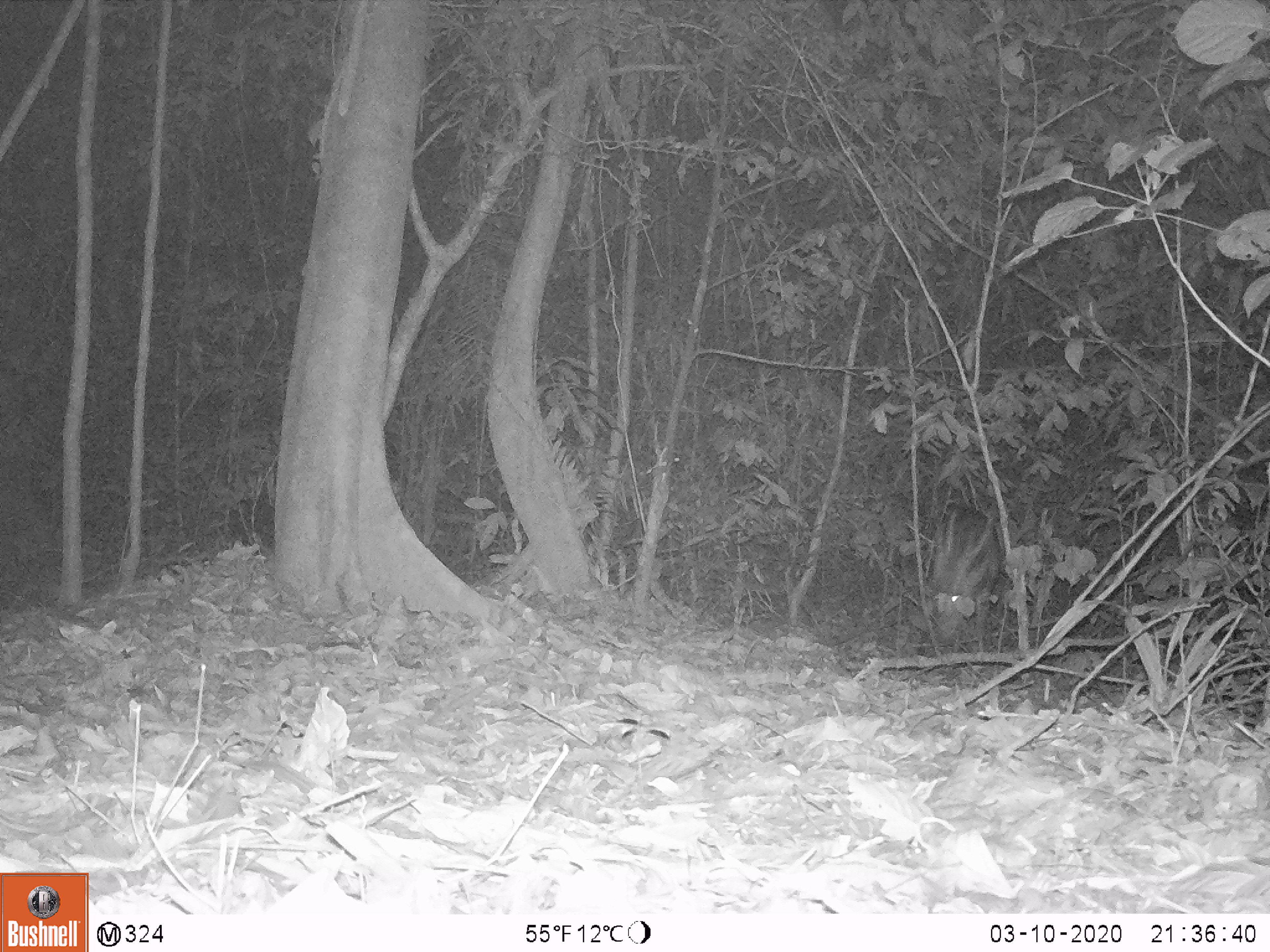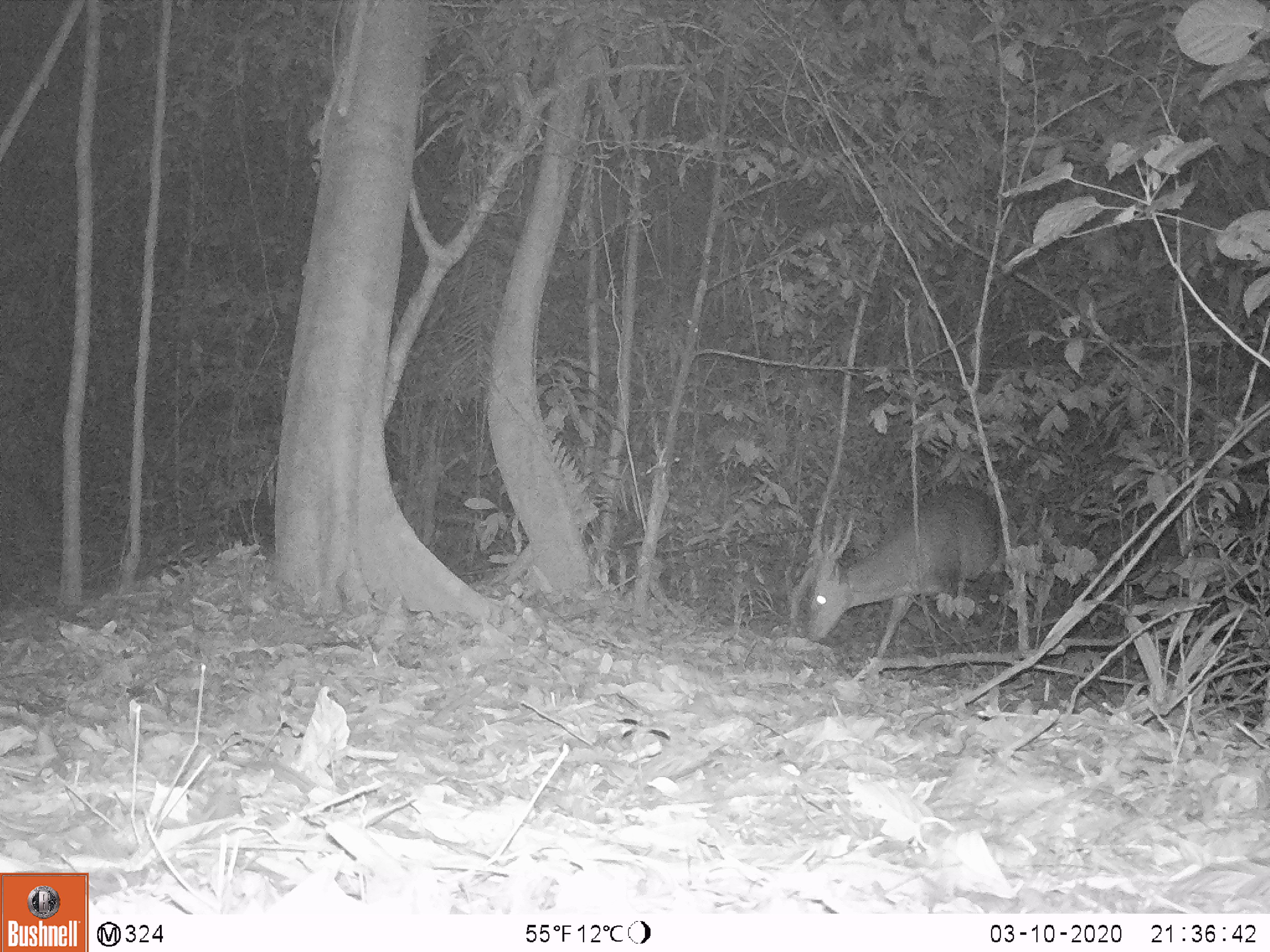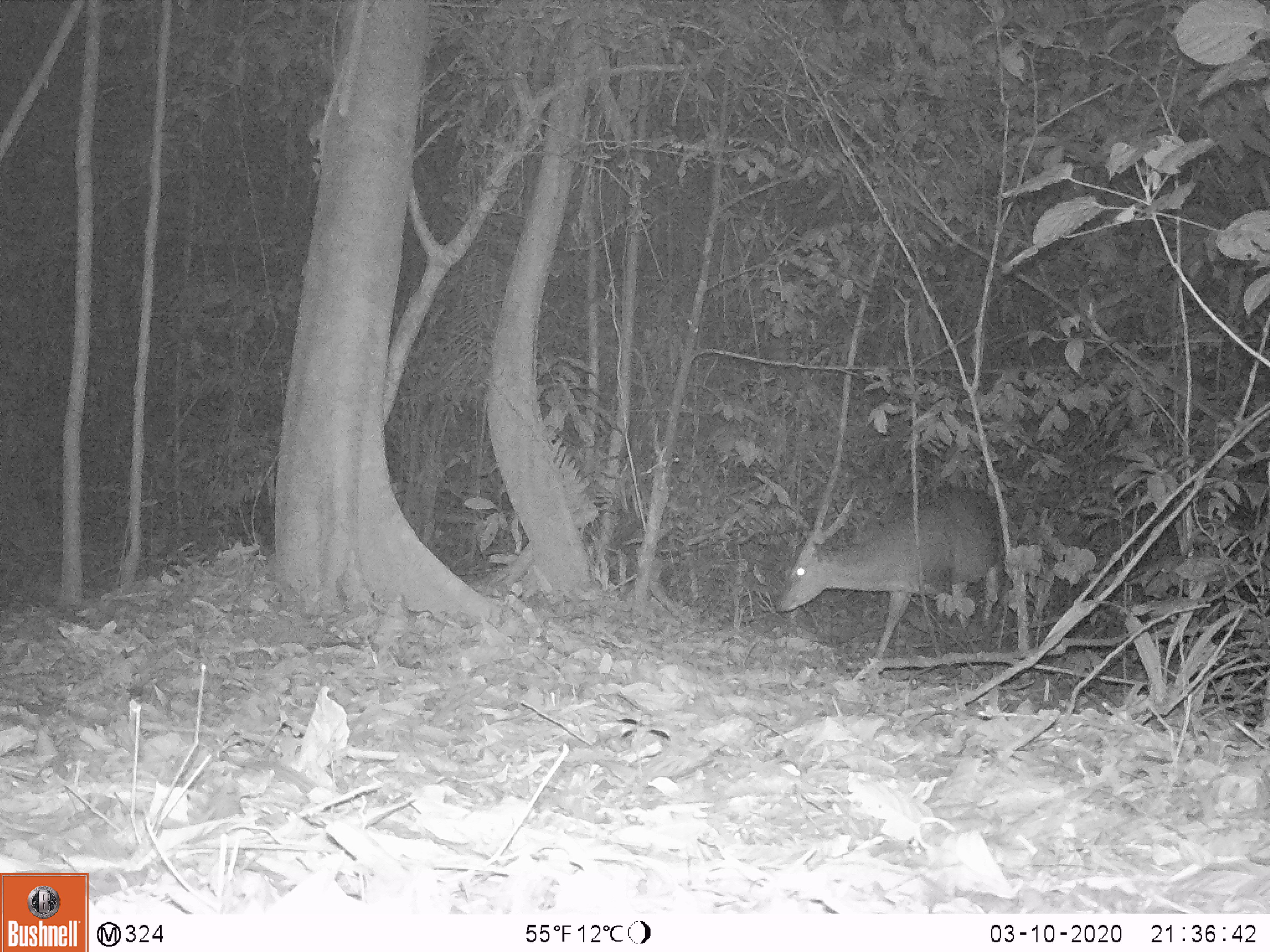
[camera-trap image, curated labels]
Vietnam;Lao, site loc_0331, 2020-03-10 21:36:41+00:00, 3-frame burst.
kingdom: Animalia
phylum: Chordata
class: Mammalia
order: Artiodactyla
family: Cervidae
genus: Muntiacus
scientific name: Muntiacus vuquangensis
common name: large-antlered muntjac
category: large antlered muntjac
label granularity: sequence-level